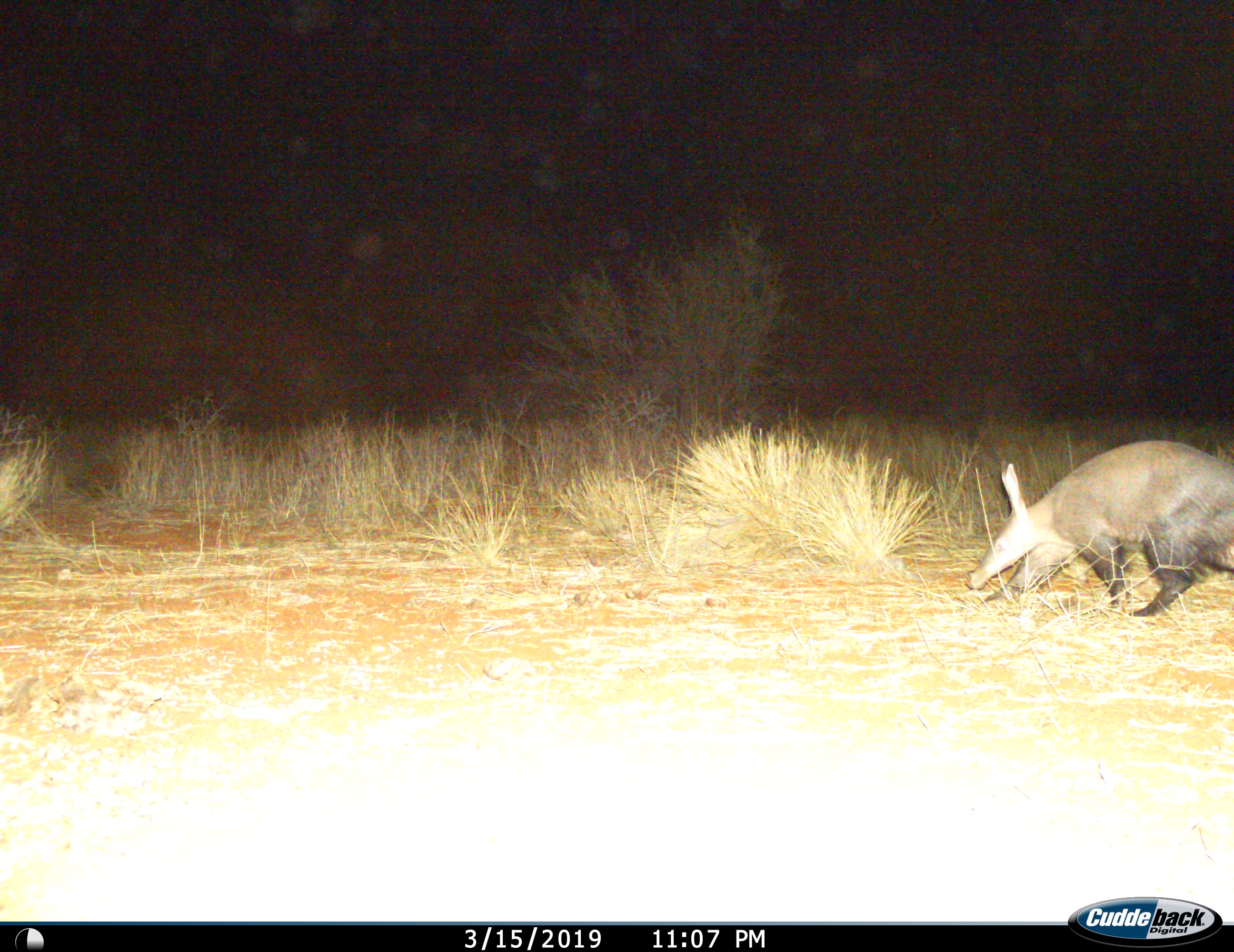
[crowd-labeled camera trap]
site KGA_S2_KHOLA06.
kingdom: Animalia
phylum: Chordata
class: Mammalia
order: Tubulidentata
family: Orycteropodidae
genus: Orycteropus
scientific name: Orycteropus afer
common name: aardvark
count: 1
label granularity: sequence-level